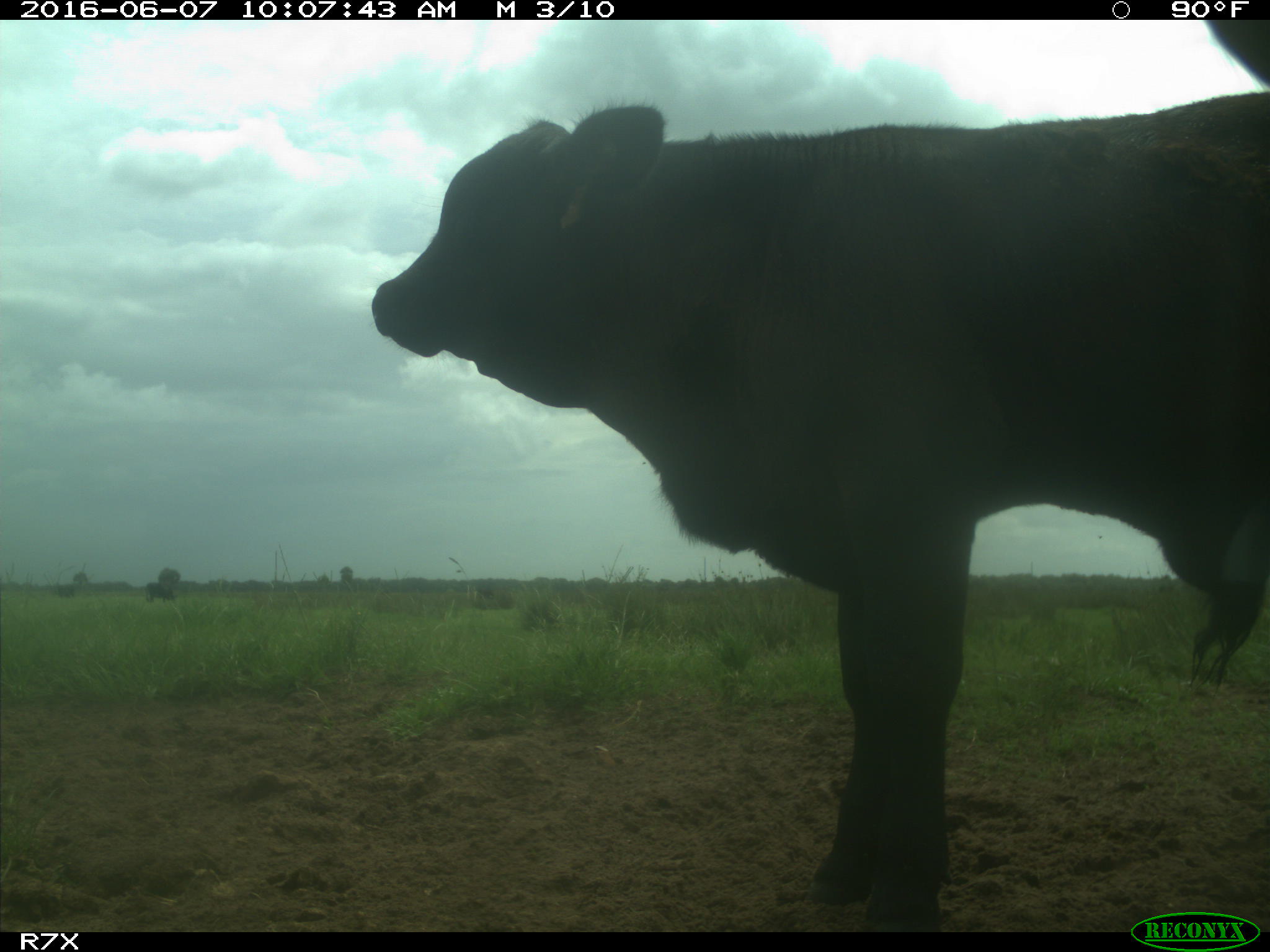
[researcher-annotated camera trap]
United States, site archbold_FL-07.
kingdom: Animalia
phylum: Chordata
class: Mammalia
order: Artiodactyla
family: Bovidae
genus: Bos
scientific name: Bos taurus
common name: domestic cow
Bos taurus (domestic cow).